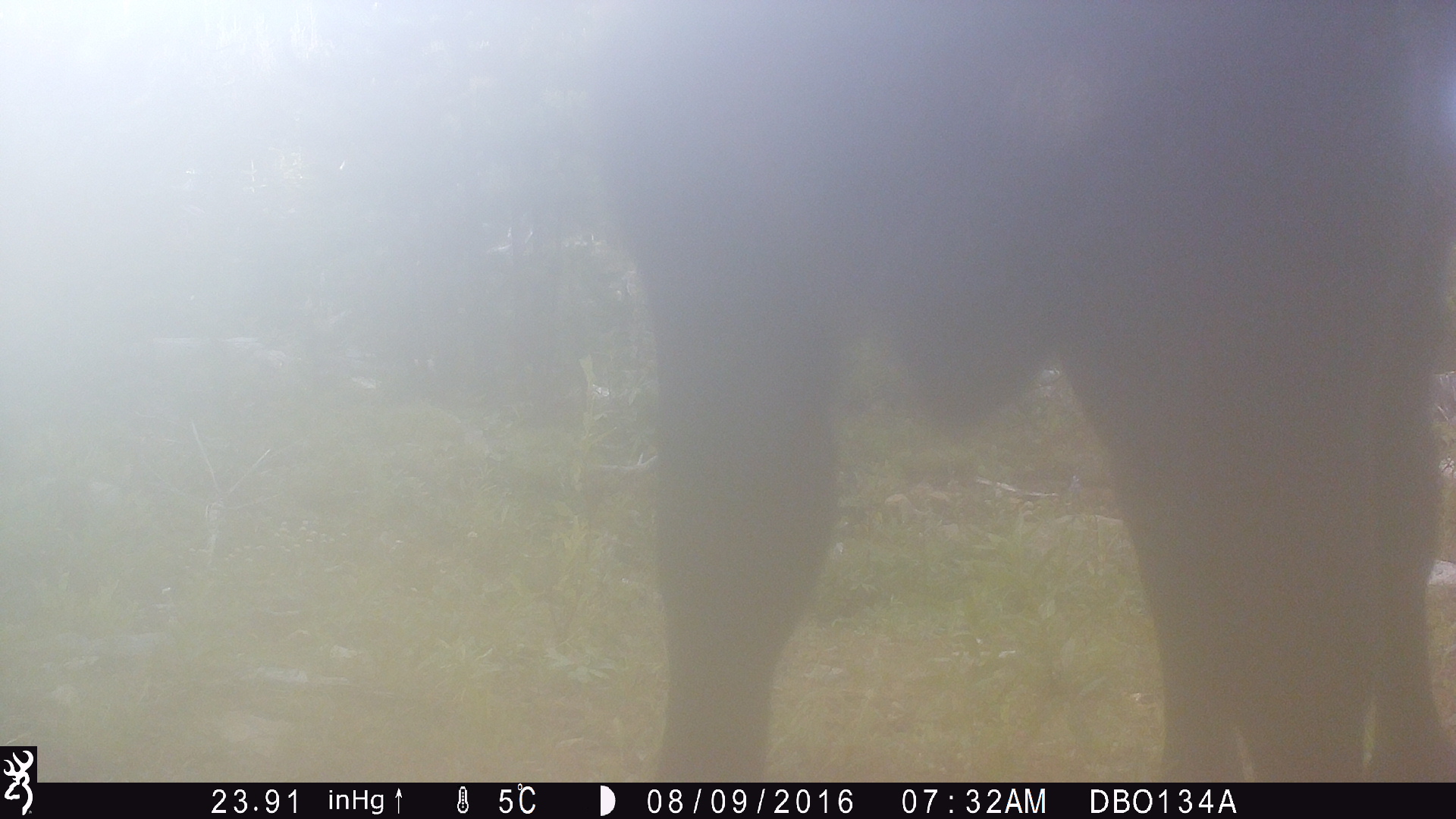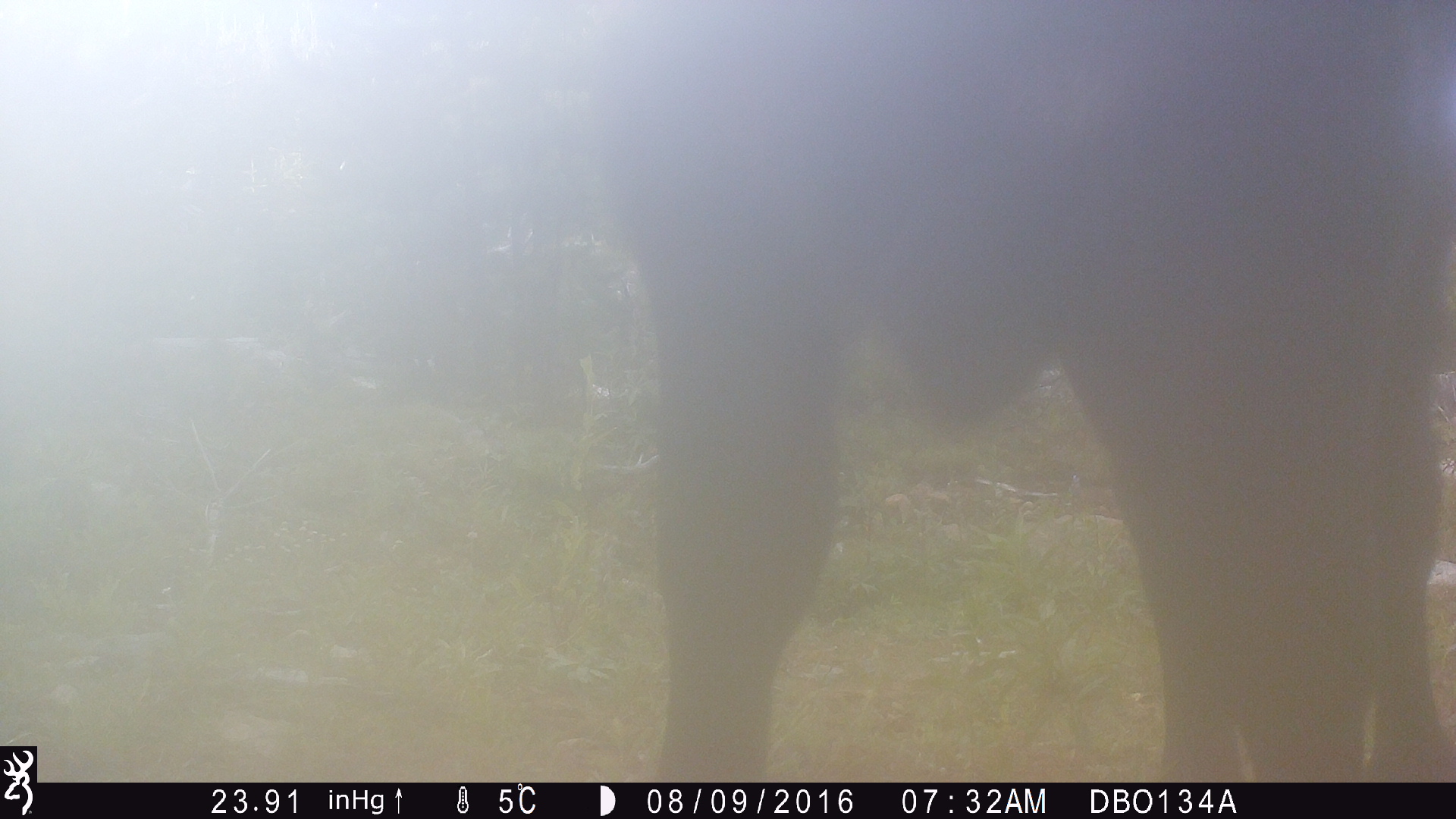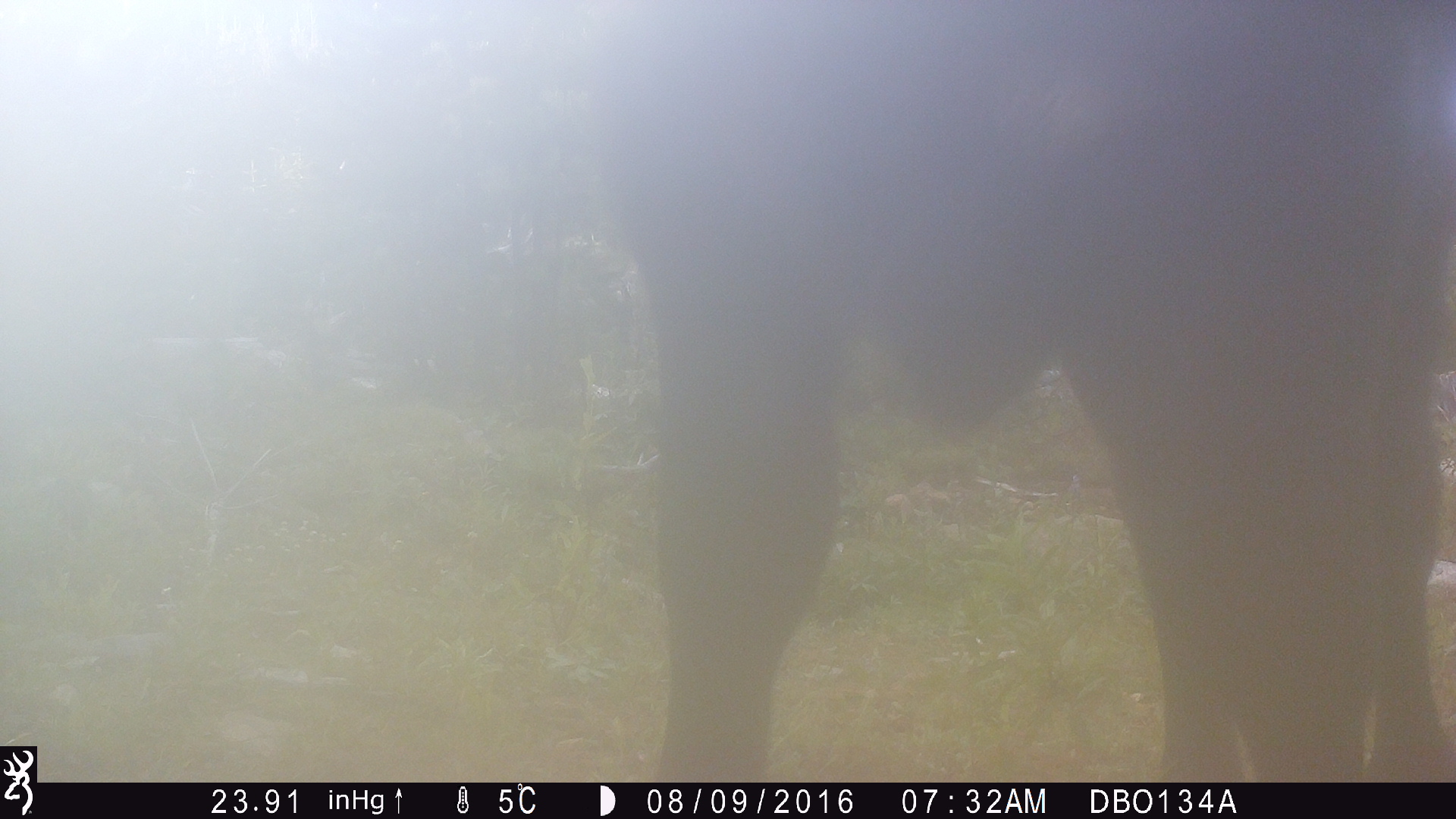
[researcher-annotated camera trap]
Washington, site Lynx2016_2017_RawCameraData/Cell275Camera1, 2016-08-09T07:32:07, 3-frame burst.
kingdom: Animalia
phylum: Chordata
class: Mammalia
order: Artiodactyla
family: Bovidae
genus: Bos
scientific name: Bos taurus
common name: domestic cattle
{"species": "domestic cattle (Bos taurus)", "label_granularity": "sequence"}